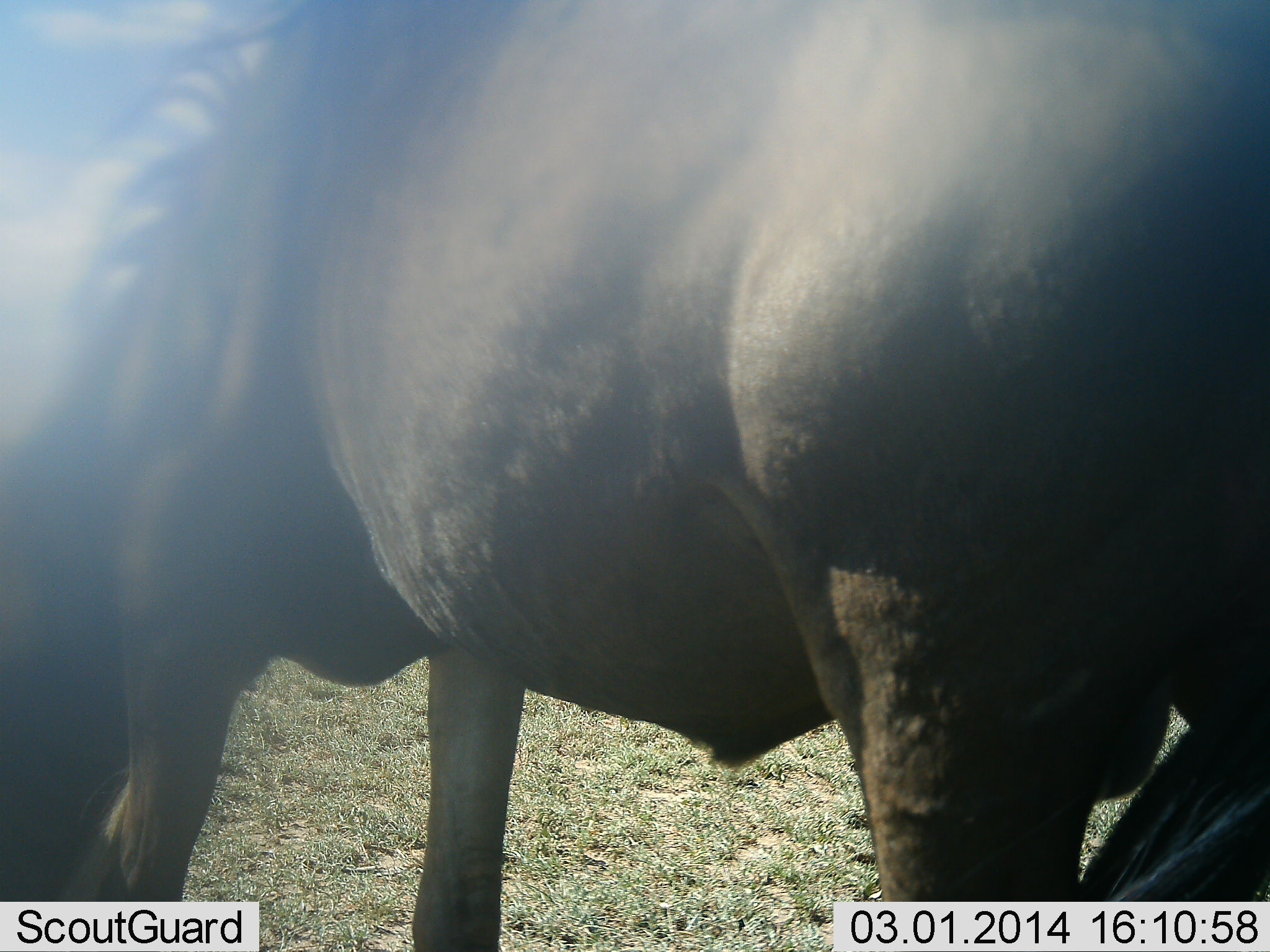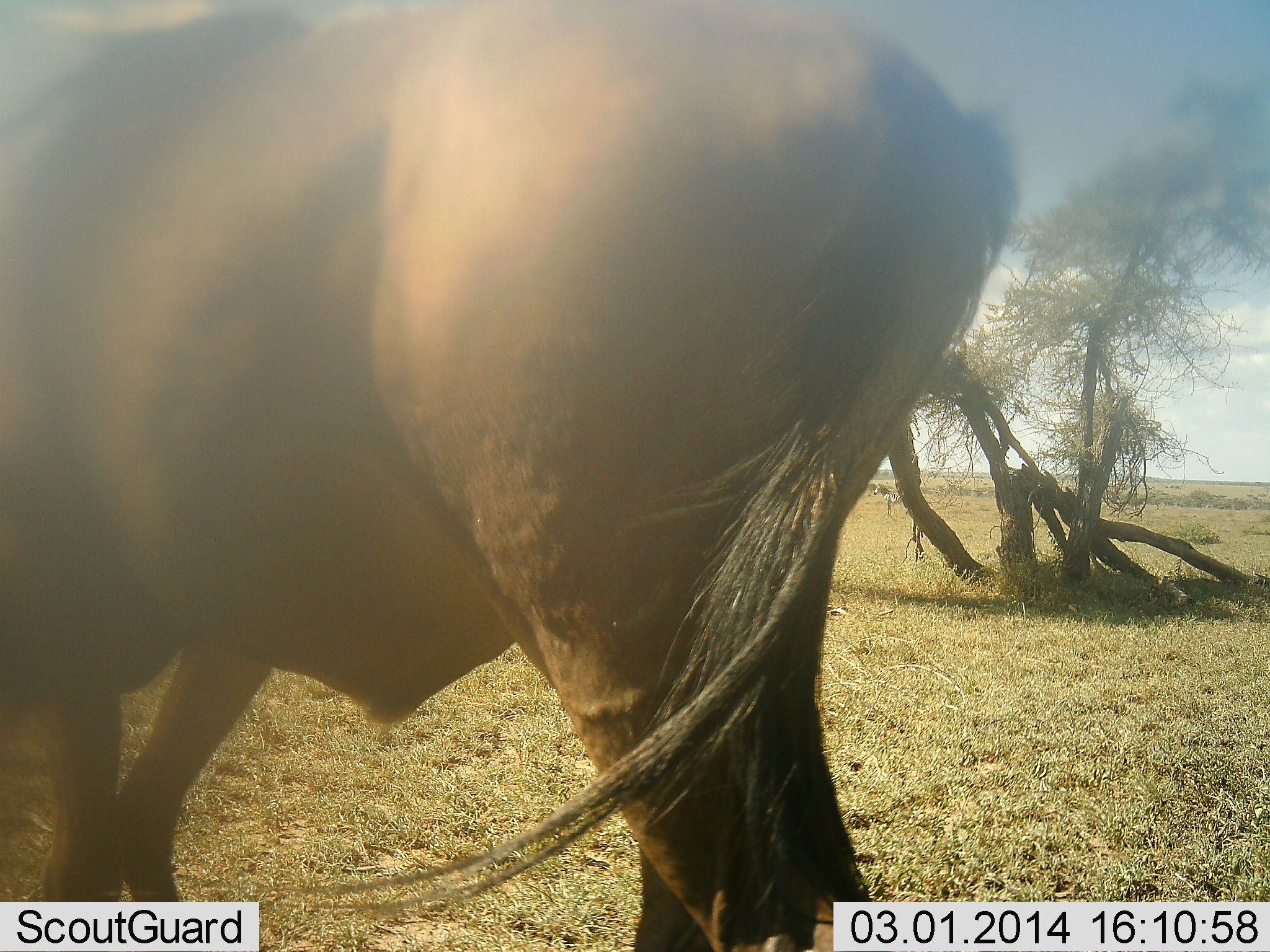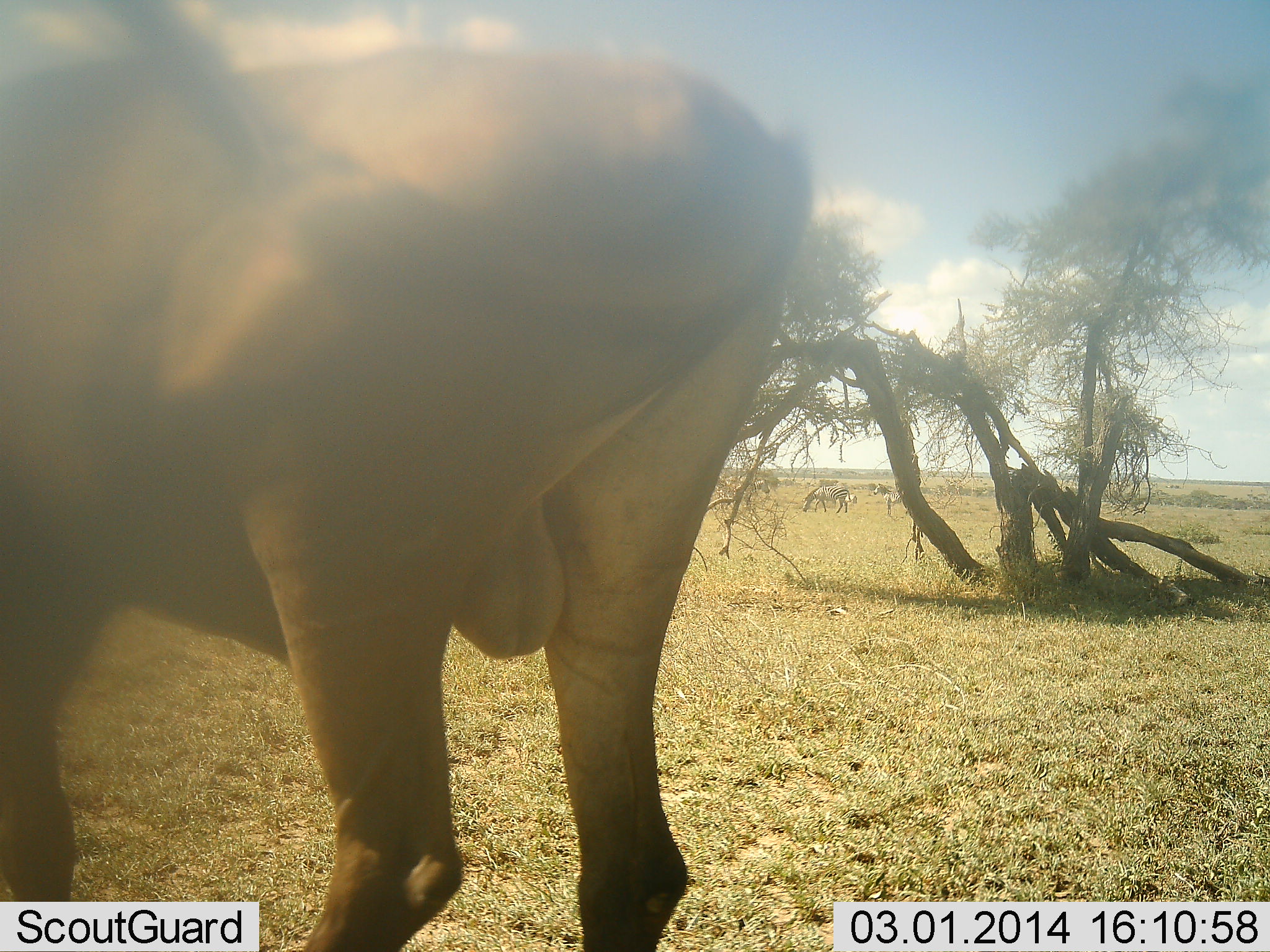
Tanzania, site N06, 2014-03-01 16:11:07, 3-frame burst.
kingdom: Animalia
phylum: Chordata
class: Mammalia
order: Artiodactyla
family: Bovidae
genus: Connochaetes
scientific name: Connochaetes taurinus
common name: blue wildebeest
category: wildebeest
Wildebeest (blue wildebeest) (Connochaetes taurinus), count 1. Behavior (volunteer vote fractions): standing 27%, resting 0%, moving 67%, interacting 0%. Young present (vote fraction): 0%. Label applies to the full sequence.